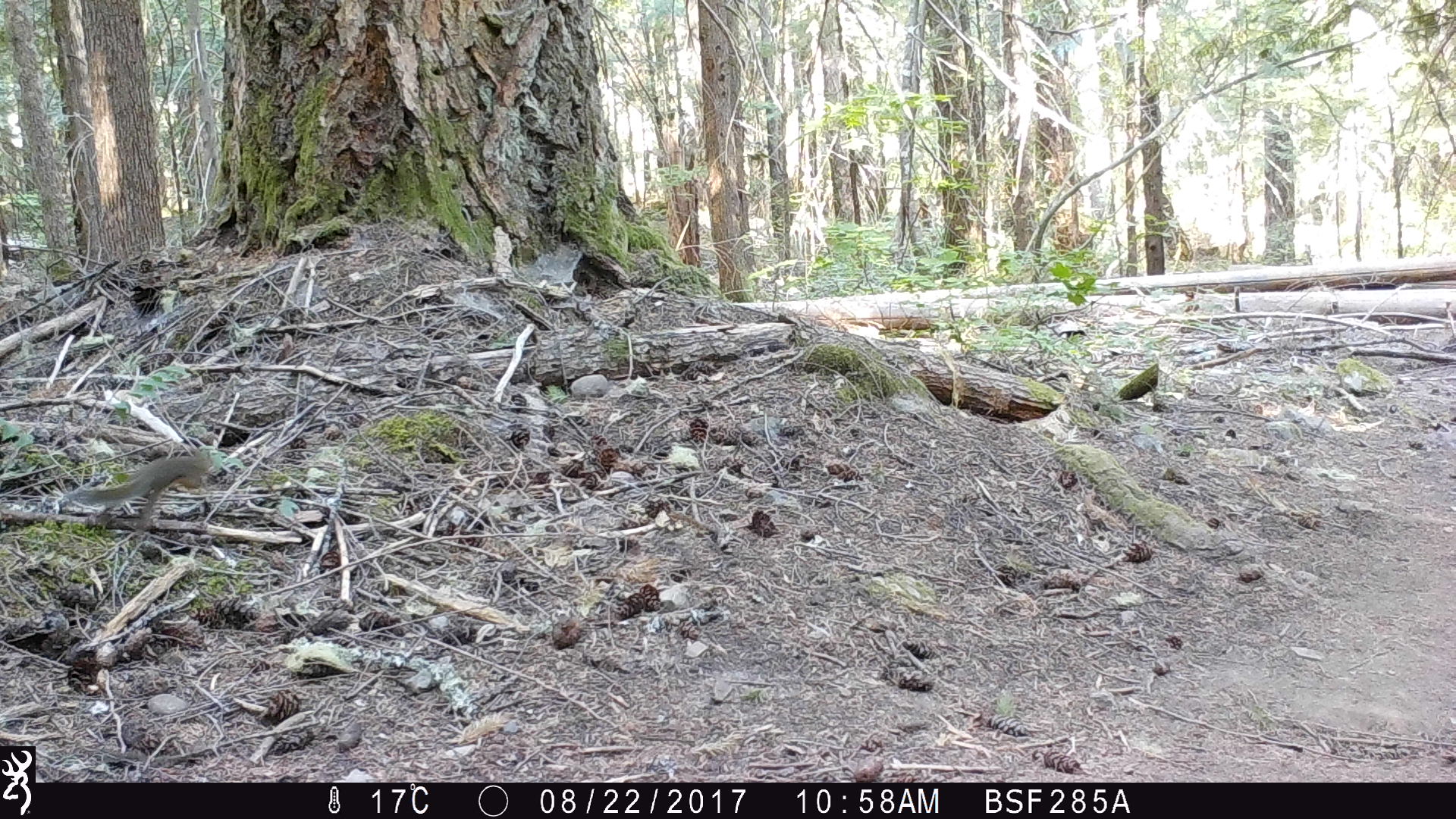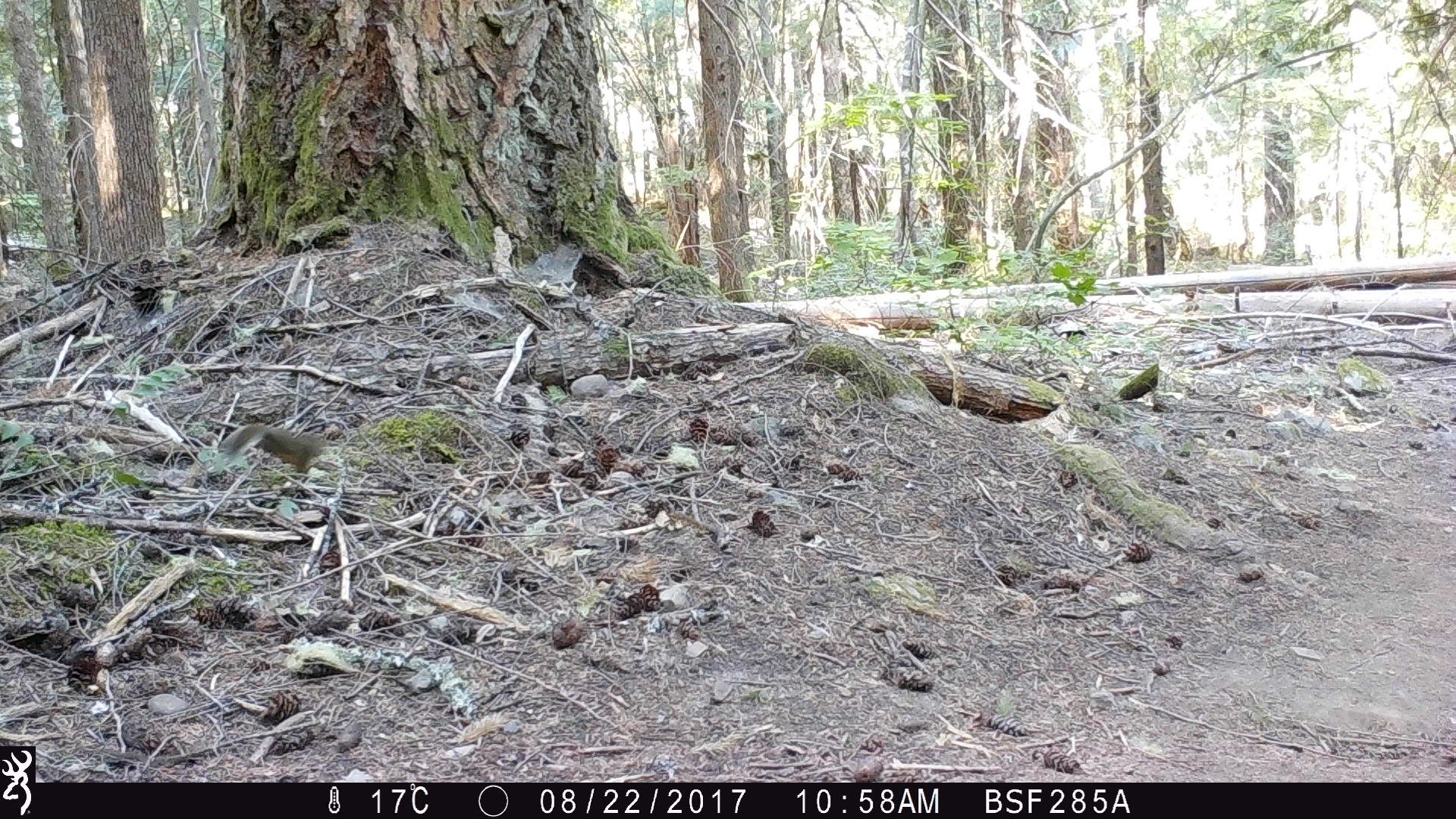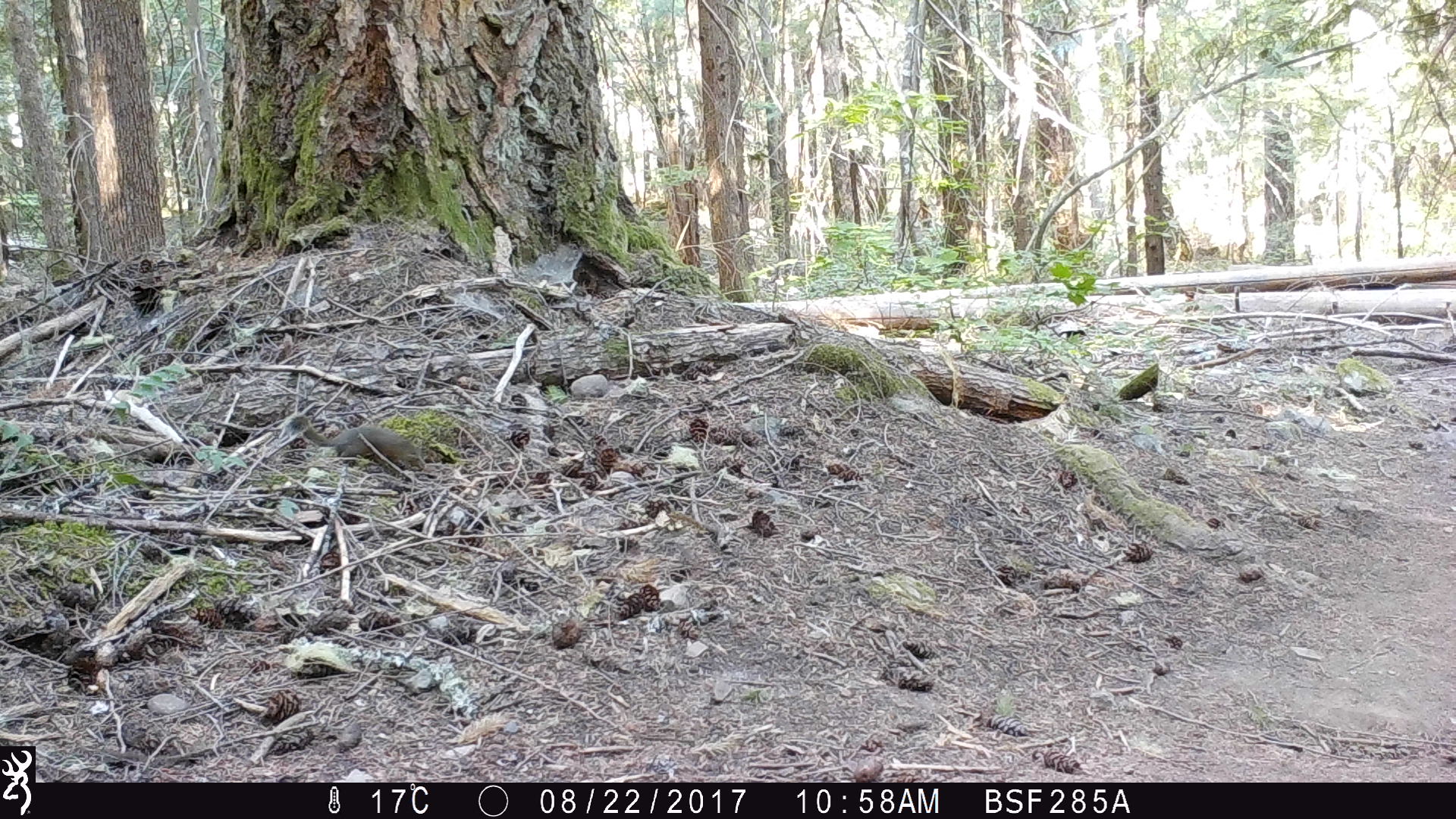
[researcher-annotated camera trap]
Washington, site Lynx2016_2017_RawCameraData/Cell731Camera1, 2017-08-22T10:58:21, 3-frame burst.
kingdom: Animalia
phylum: Chordata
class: Mammalia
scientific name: Mammalia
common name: small mammal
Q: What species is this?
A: Small mammal (Mammalia).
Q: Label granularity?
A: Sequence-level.